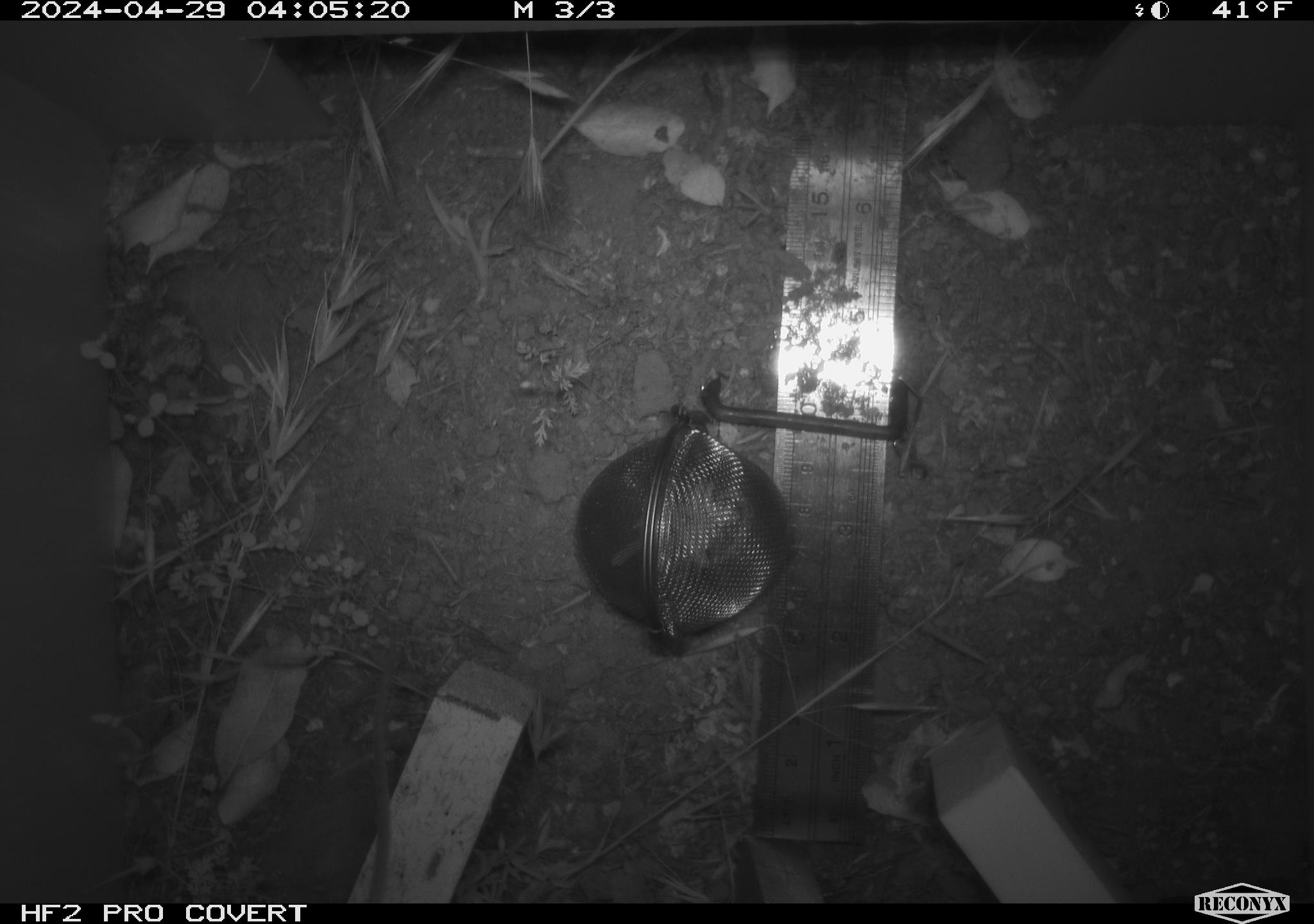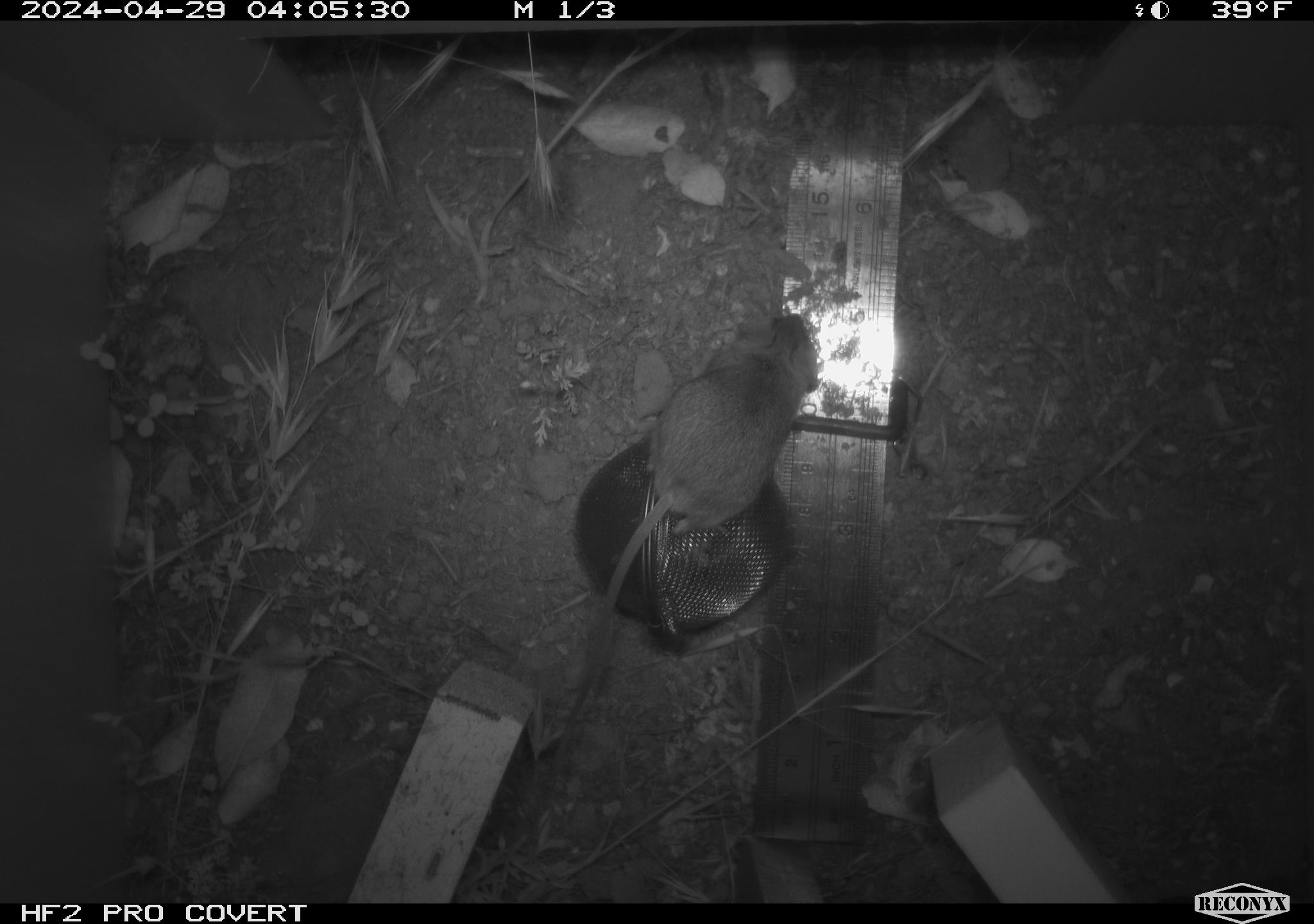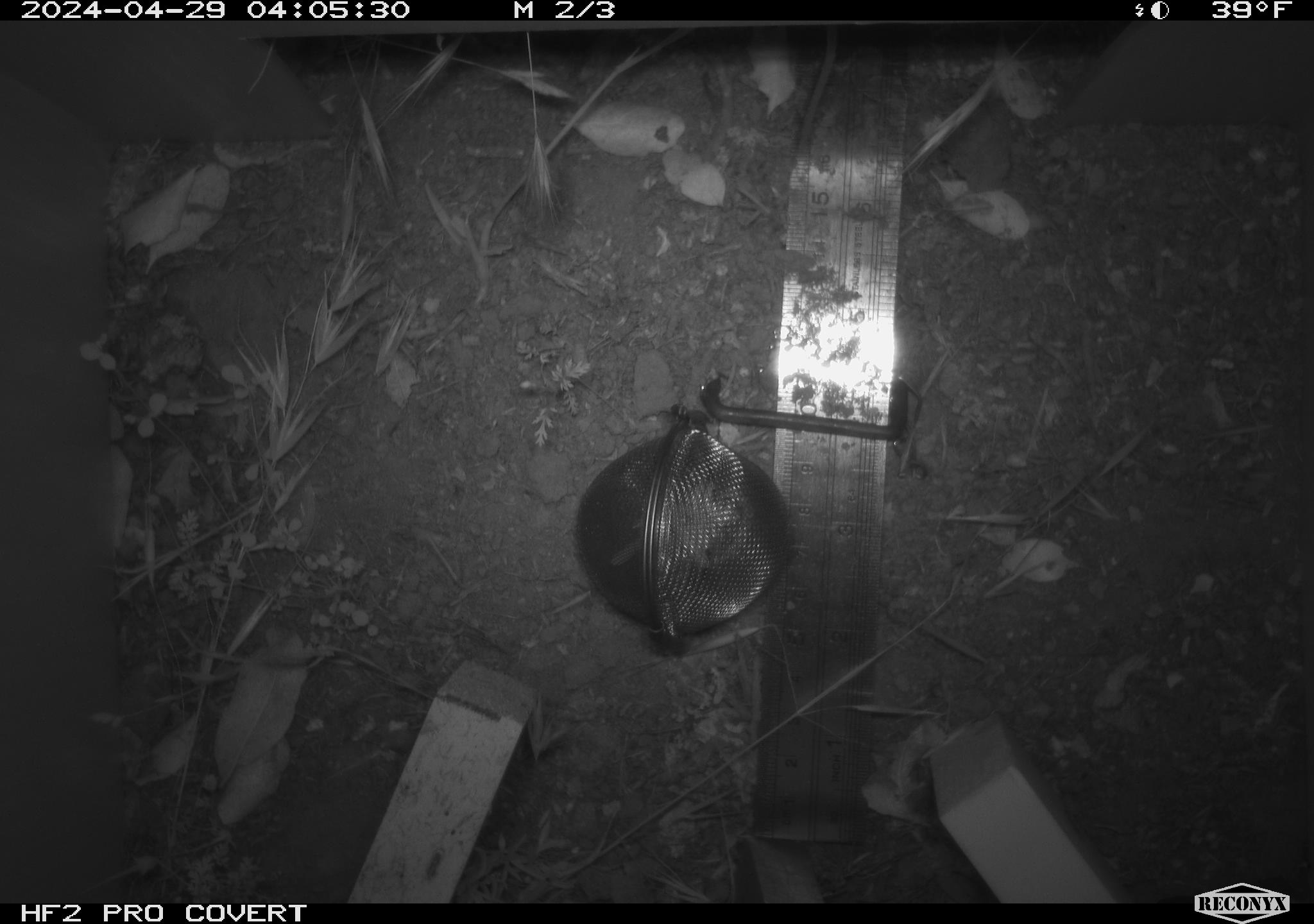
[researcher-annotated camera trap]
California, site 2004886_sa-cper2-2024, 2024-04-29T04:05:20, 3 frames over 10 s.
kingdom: Animalia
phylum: Chordata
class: Mammalia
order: Rodentia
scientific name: Rodentia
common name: rodent